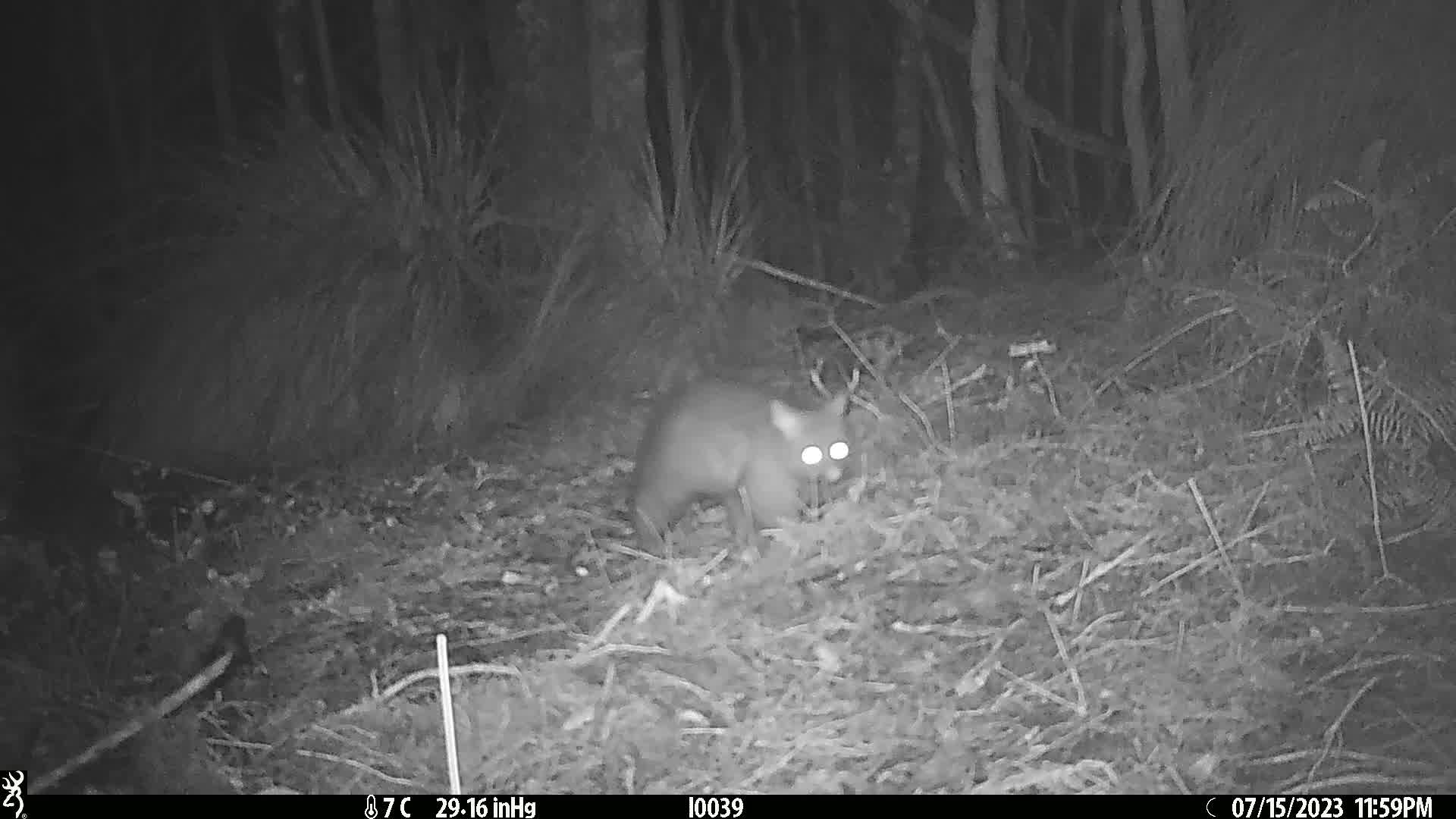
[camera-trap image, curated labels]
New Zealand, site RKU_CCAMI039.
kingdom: Animalia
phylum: Chordata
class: Mammalia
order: Diprotodontia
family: Phalangeridae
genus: Trichosurus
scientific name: Trichosurus vulpecula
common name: common brushtail possum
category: possum